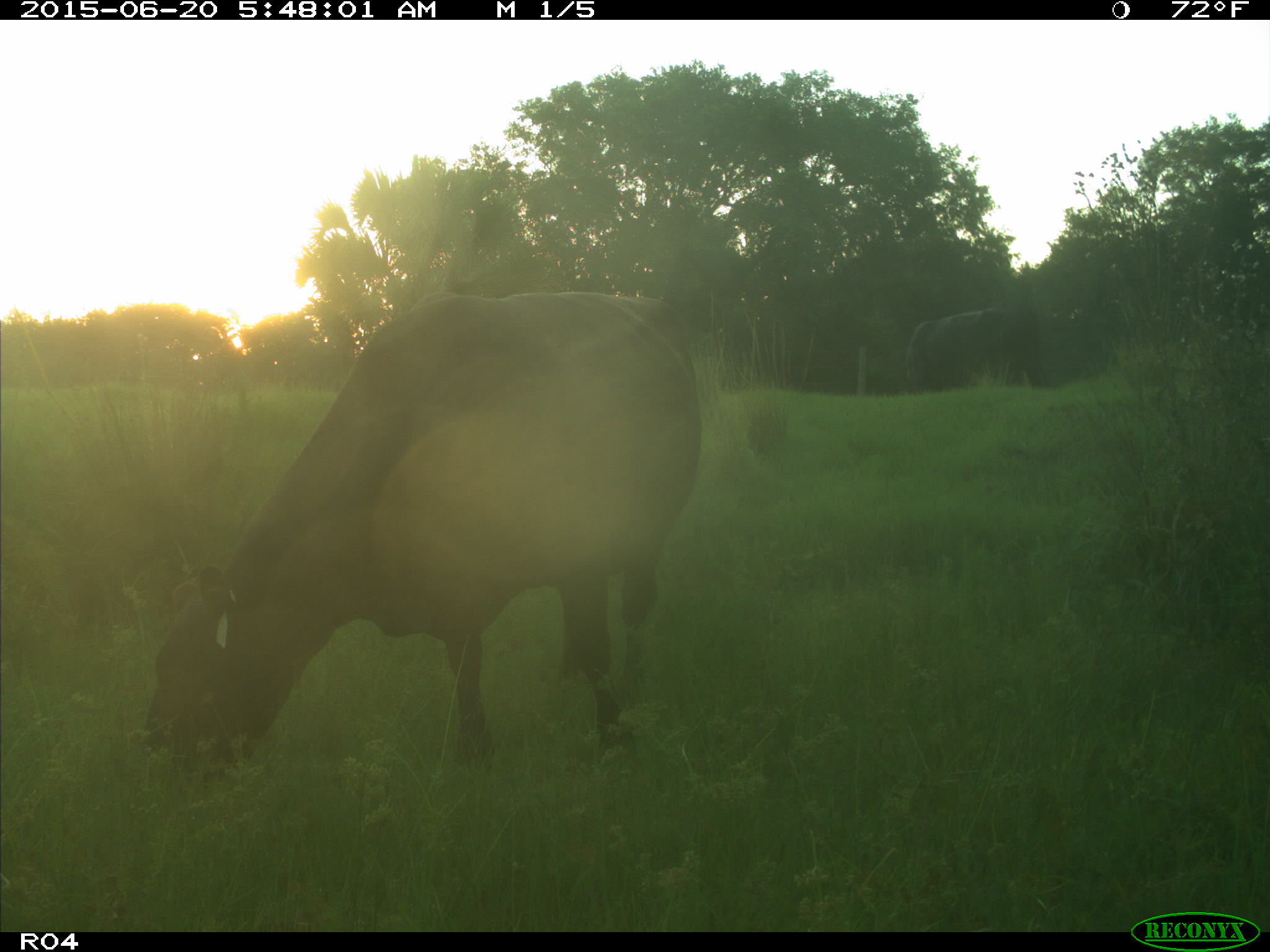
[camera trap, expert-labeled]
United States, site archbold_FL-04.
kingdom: Animalia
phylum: Chordata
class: Mammalia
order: Artiodactyla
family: Bovidae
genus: Bos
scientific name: Bos taurus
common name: domestic cow